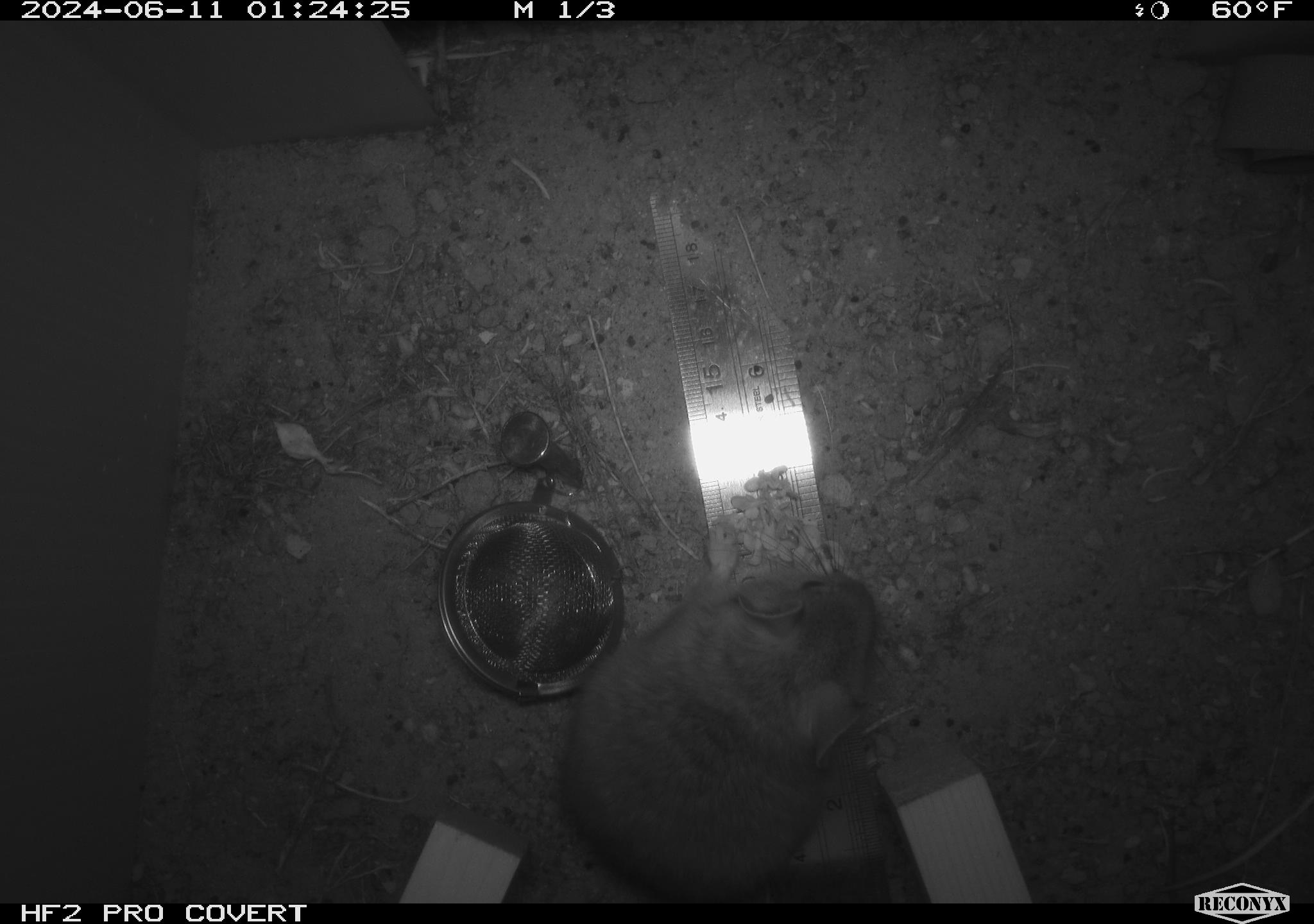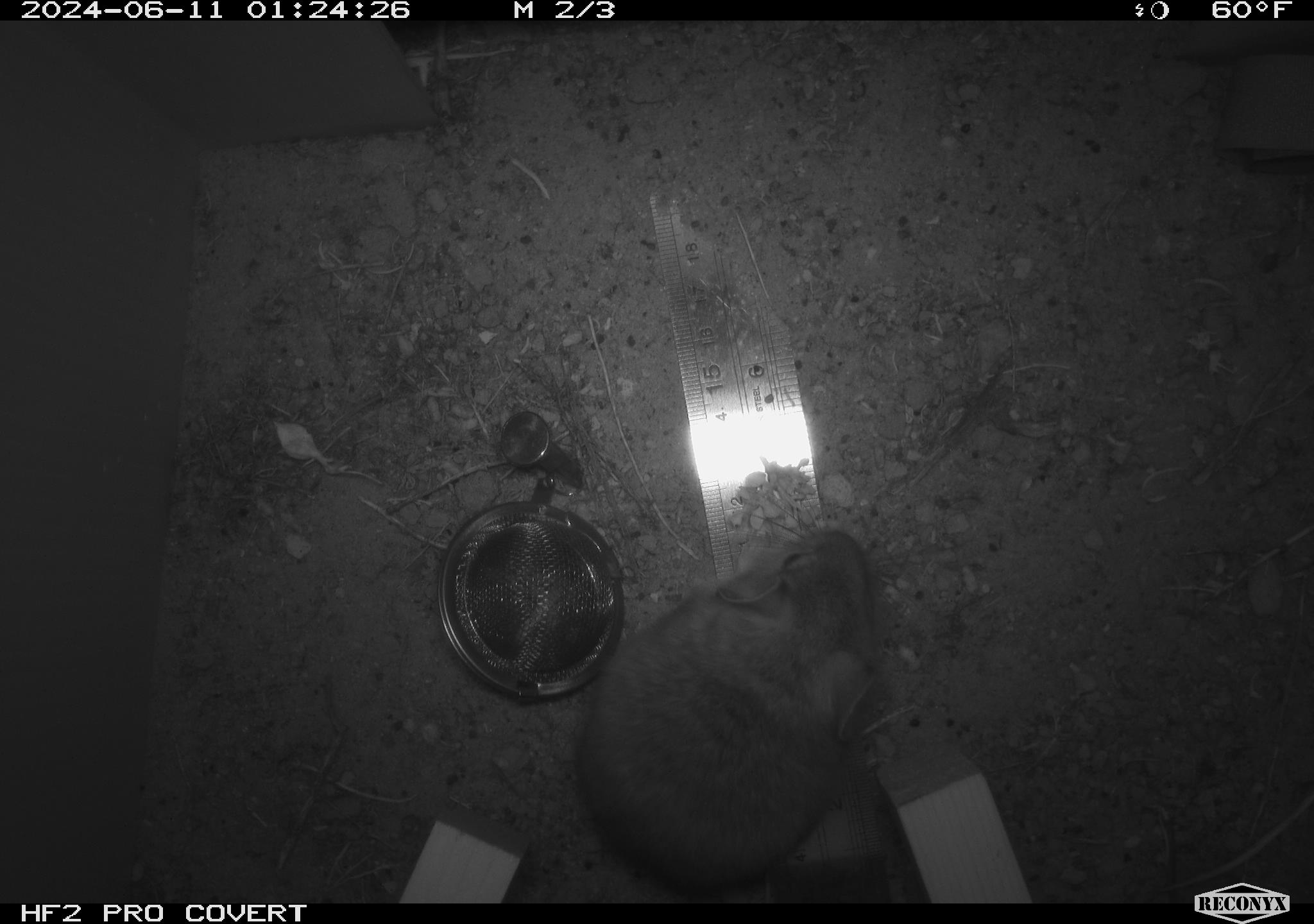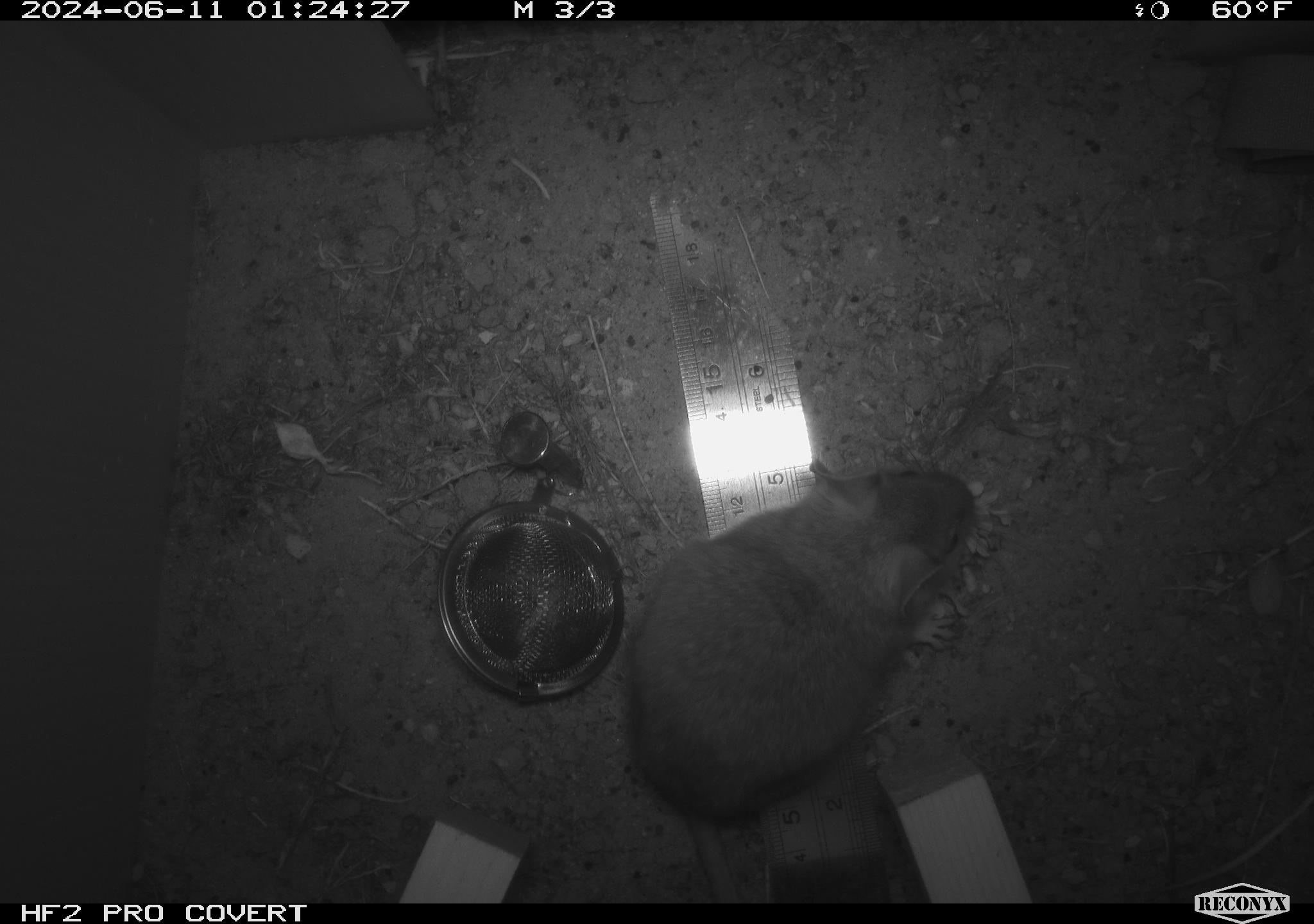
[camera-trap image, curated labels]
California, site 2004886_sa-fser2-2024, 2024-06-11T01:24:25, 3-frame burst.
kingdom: Animalia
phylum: Chordata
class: Mammalia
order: Rodentia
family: Cricetidae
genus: Neotoma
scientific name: Neotoma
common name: pack rat or woodrat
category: neotoma species